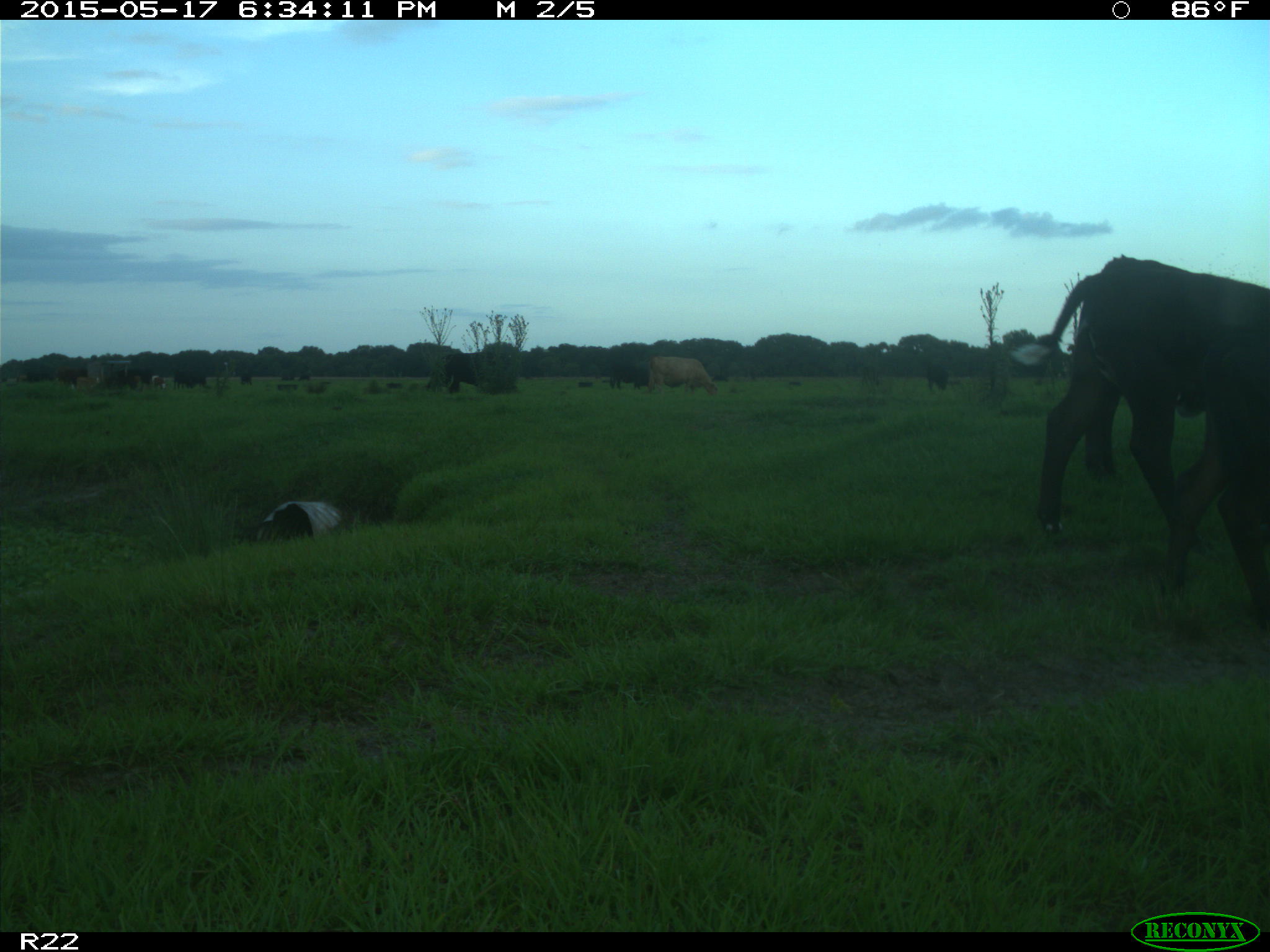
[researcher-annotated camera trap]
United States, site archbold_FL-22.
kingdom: Animalia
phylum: Chordata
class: Mammalia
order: Artiodactyla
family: Bovidae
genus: Bos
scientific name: Bos taurus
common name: domestic cow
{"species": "Bos taurus (domestic cow)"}